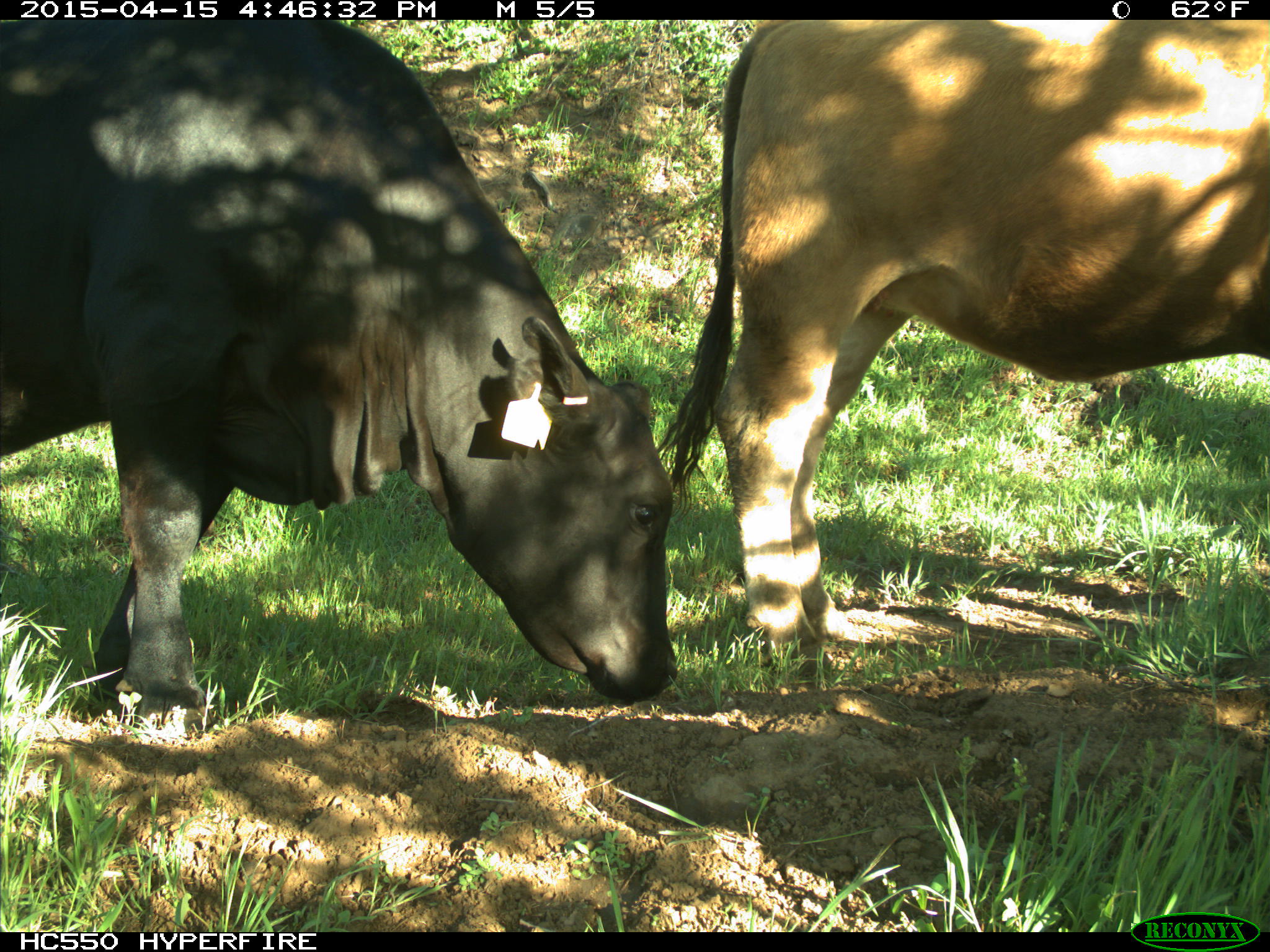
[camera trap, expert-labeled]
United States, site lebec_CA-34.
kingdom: Animalia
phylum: Chordata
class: Mammalia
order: Artiodactyla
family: Bovidae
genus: Bos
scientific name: Bos taurus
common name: domestic cow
Bos taurus (domestic cow).